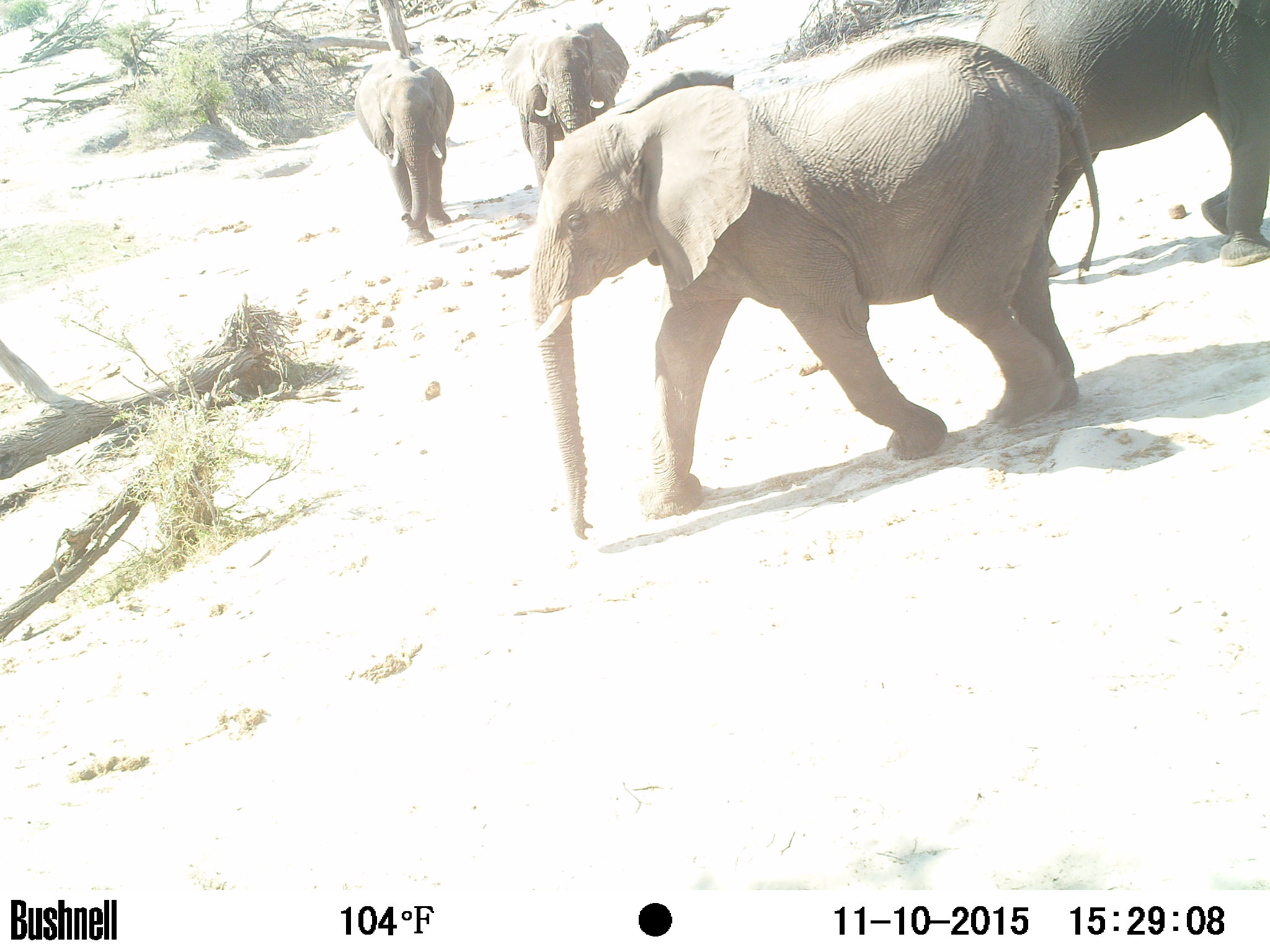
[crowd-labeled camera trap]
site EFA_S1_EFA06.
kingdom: Animalia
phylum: Chordata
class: Mammalia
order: Proboscidea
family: Elephantidae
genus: Loxodonta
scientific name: Loxodonta africana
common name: african bush elephant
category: elephant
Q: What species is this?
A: Elephant (african bush elephant) (Loxodonta africana).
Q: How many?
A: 4.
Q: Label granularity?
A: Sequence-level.